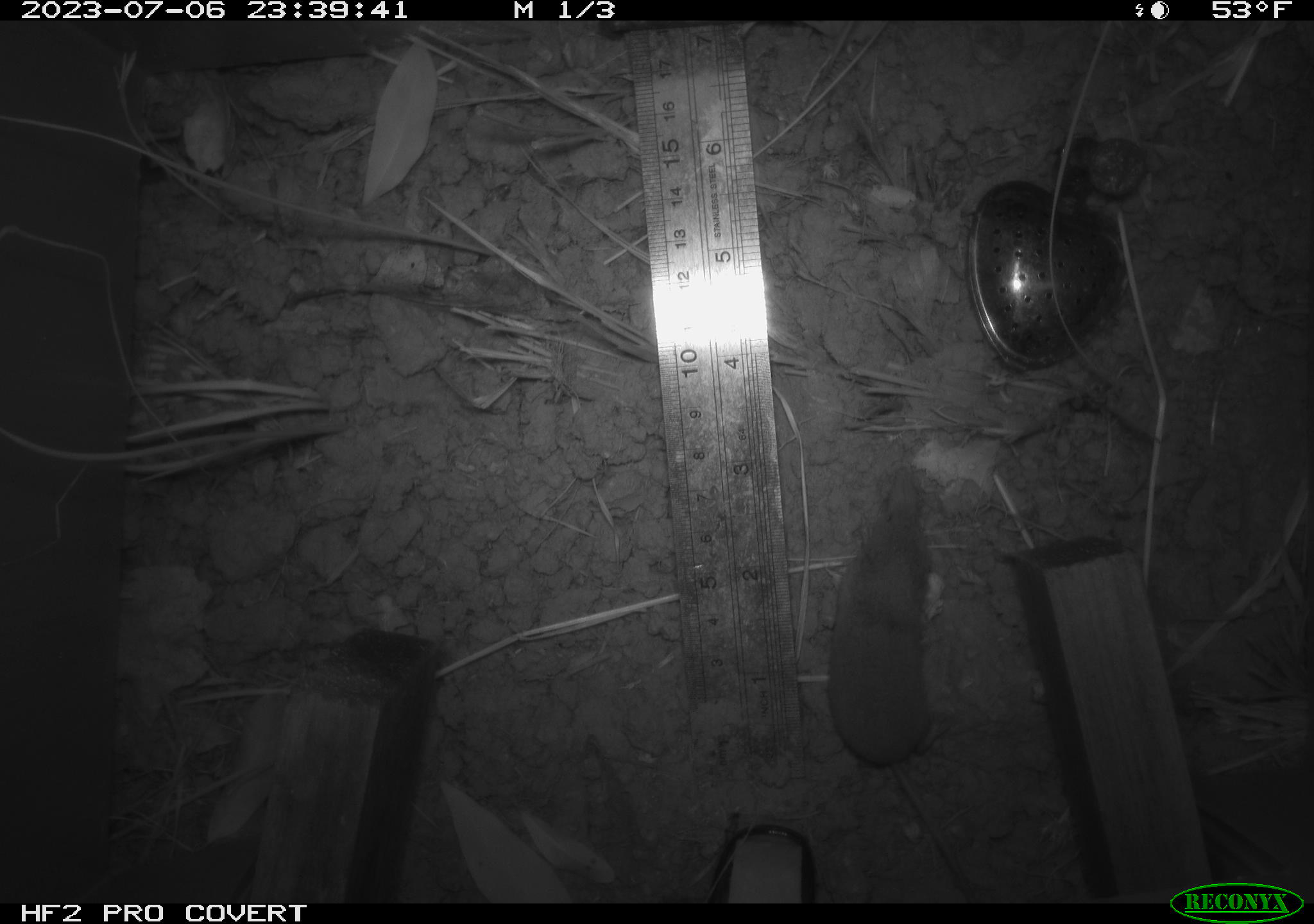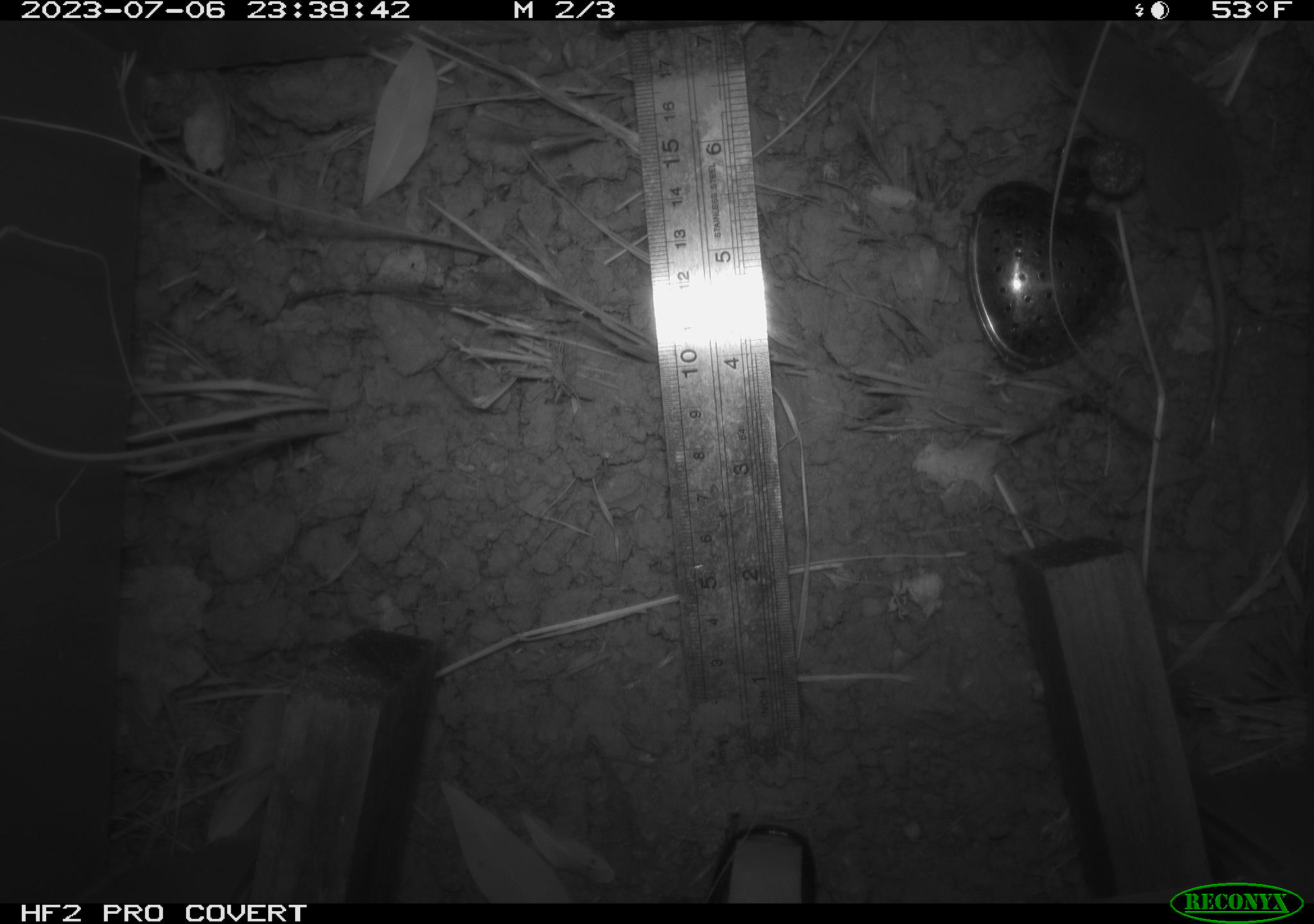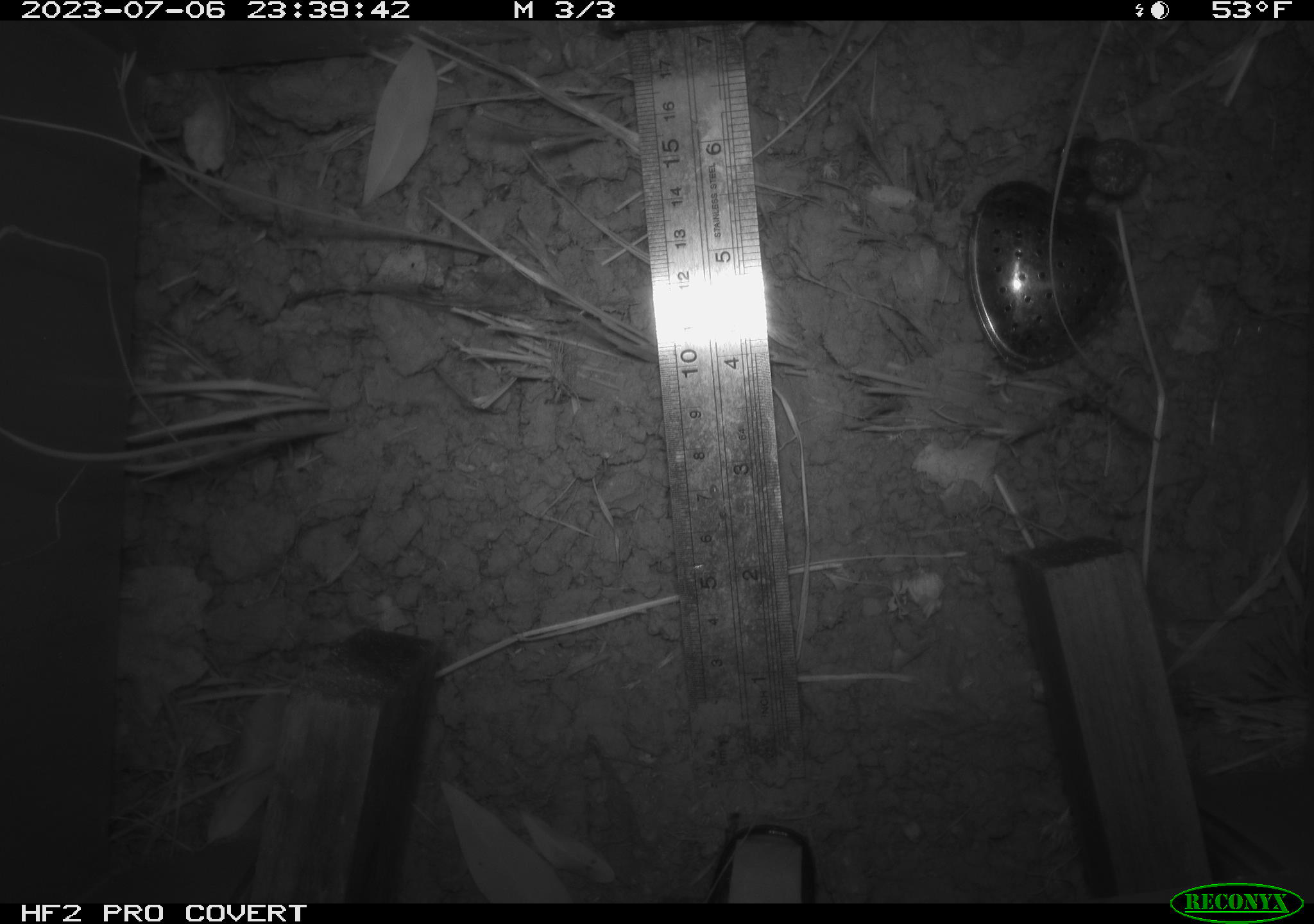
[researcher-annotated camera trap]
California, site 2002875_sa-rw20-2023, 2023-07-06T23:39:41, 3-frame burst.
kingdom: Animalia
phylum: Chordata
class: Mammalia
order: Eulipotyphla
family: Soricidae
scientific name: Soricidae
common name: shrews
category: soricidae family